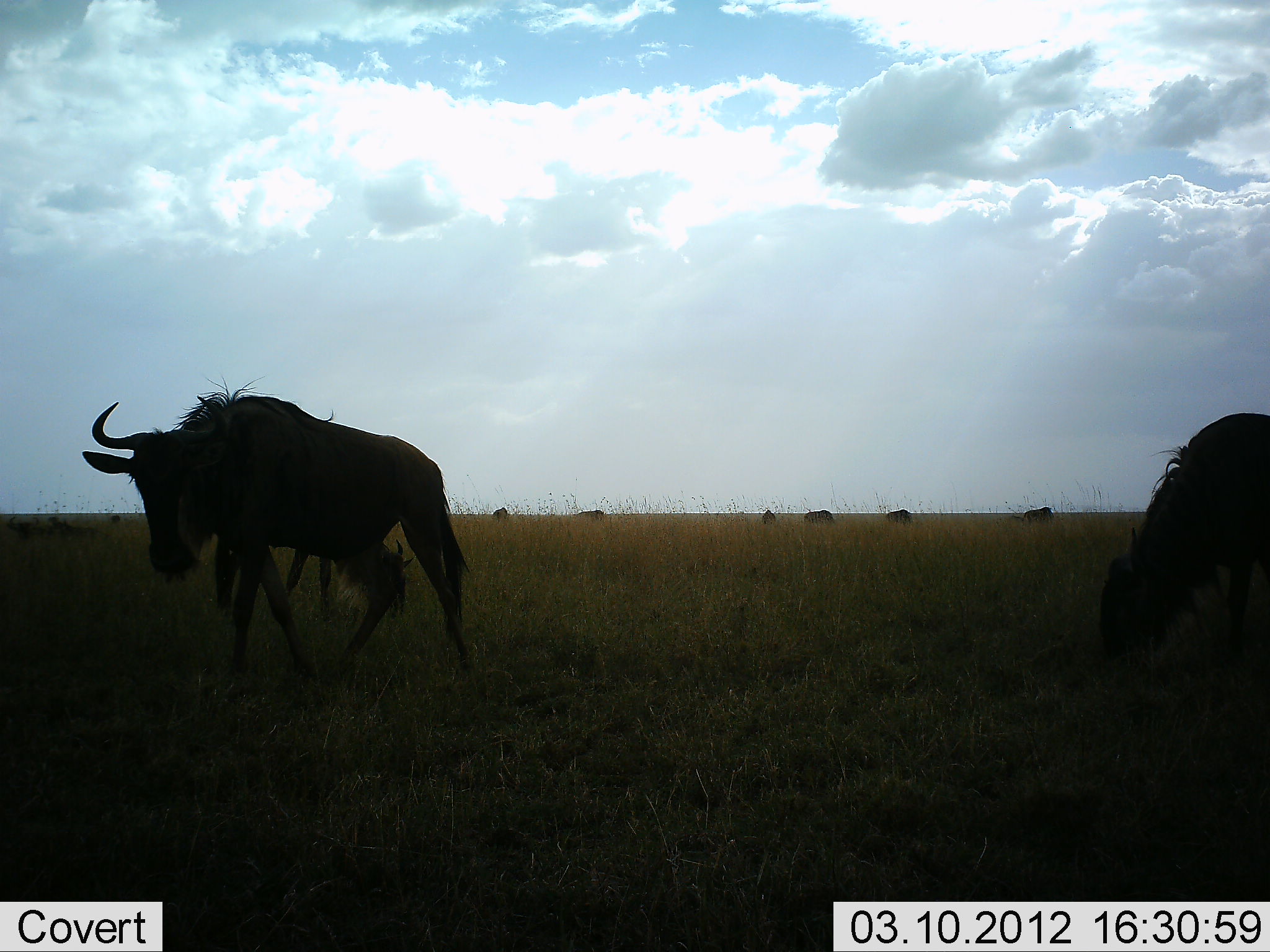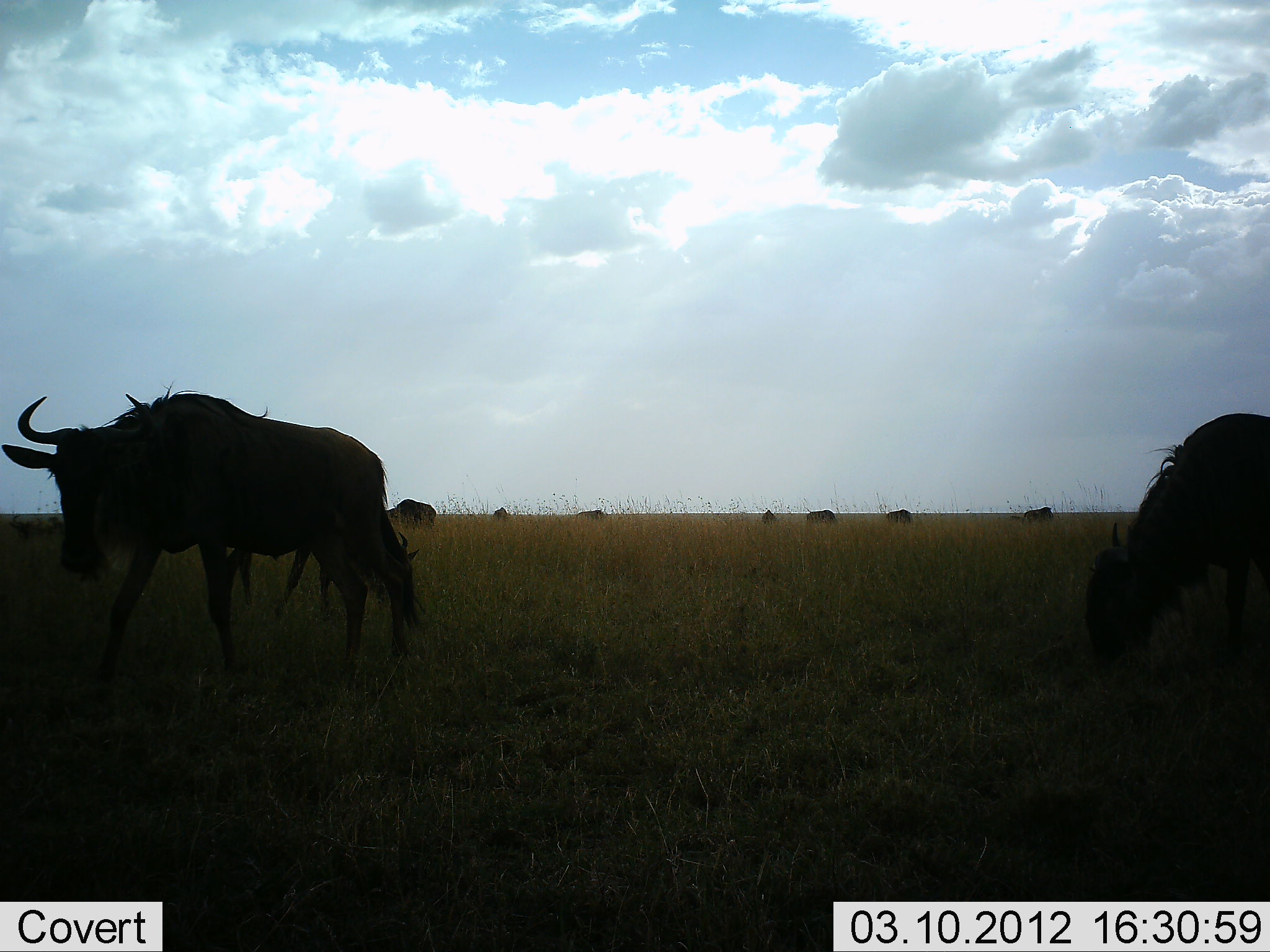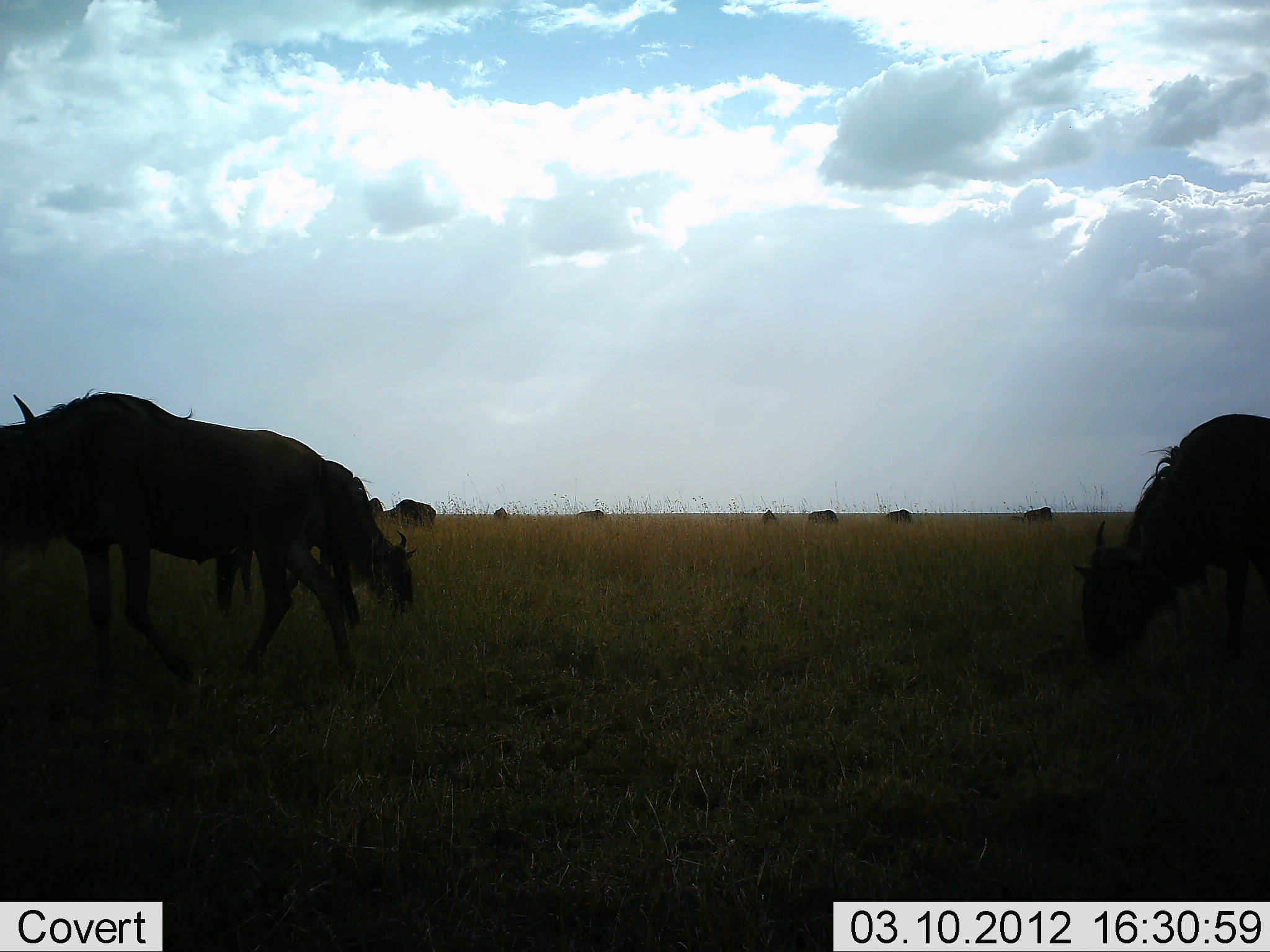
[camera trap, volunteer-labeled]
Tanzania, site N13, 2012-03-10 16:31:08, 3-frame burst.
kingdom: Animalia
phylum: Chordata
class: Mammalia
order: Artiodactyla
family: Bovidae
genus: Connochaetes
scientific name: Connochaetes taurinus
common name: blue wildebeest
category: wildebeest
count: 10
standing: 73%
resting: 13%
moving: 80%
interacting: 7%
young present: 0%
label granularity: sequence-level